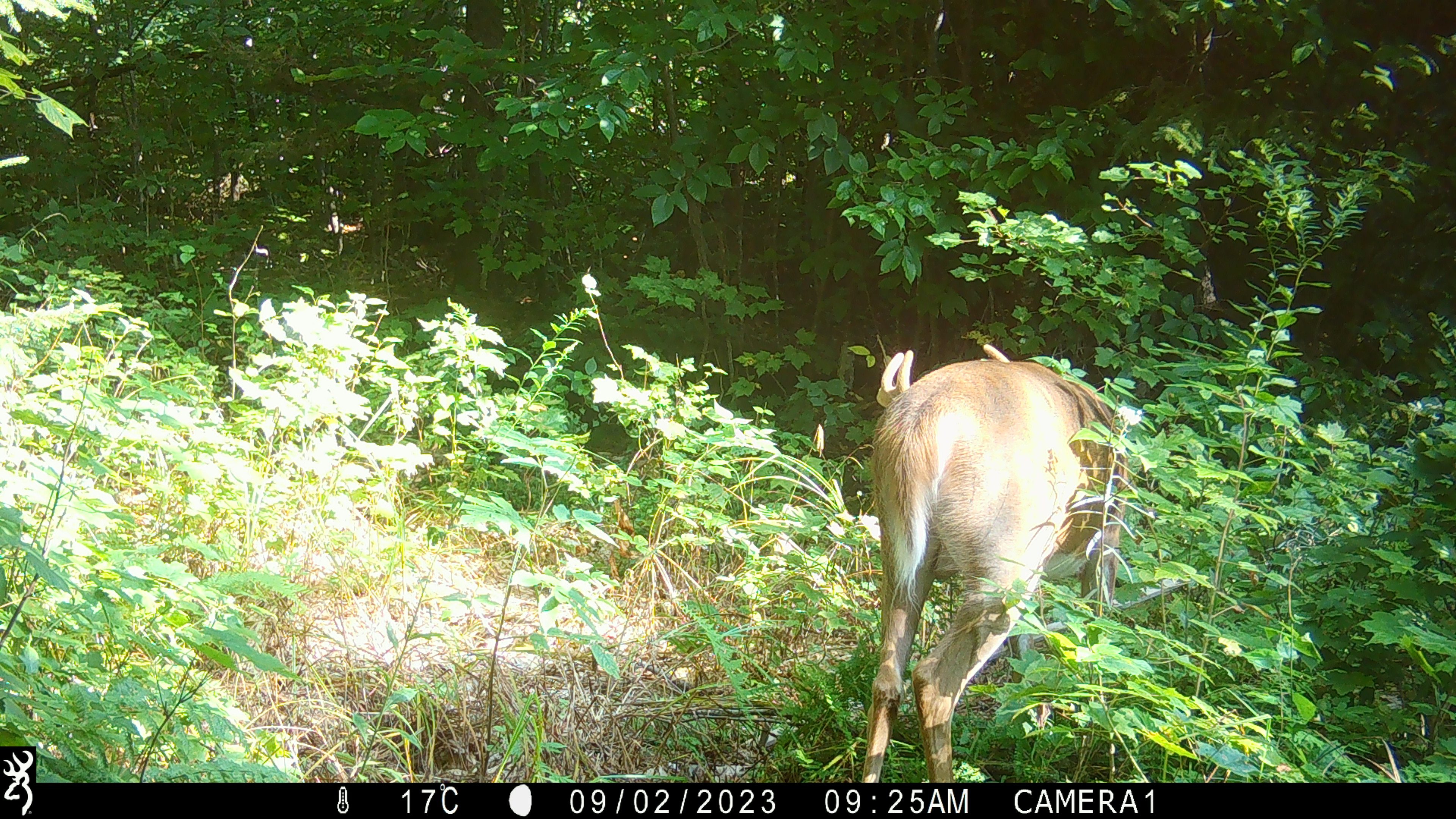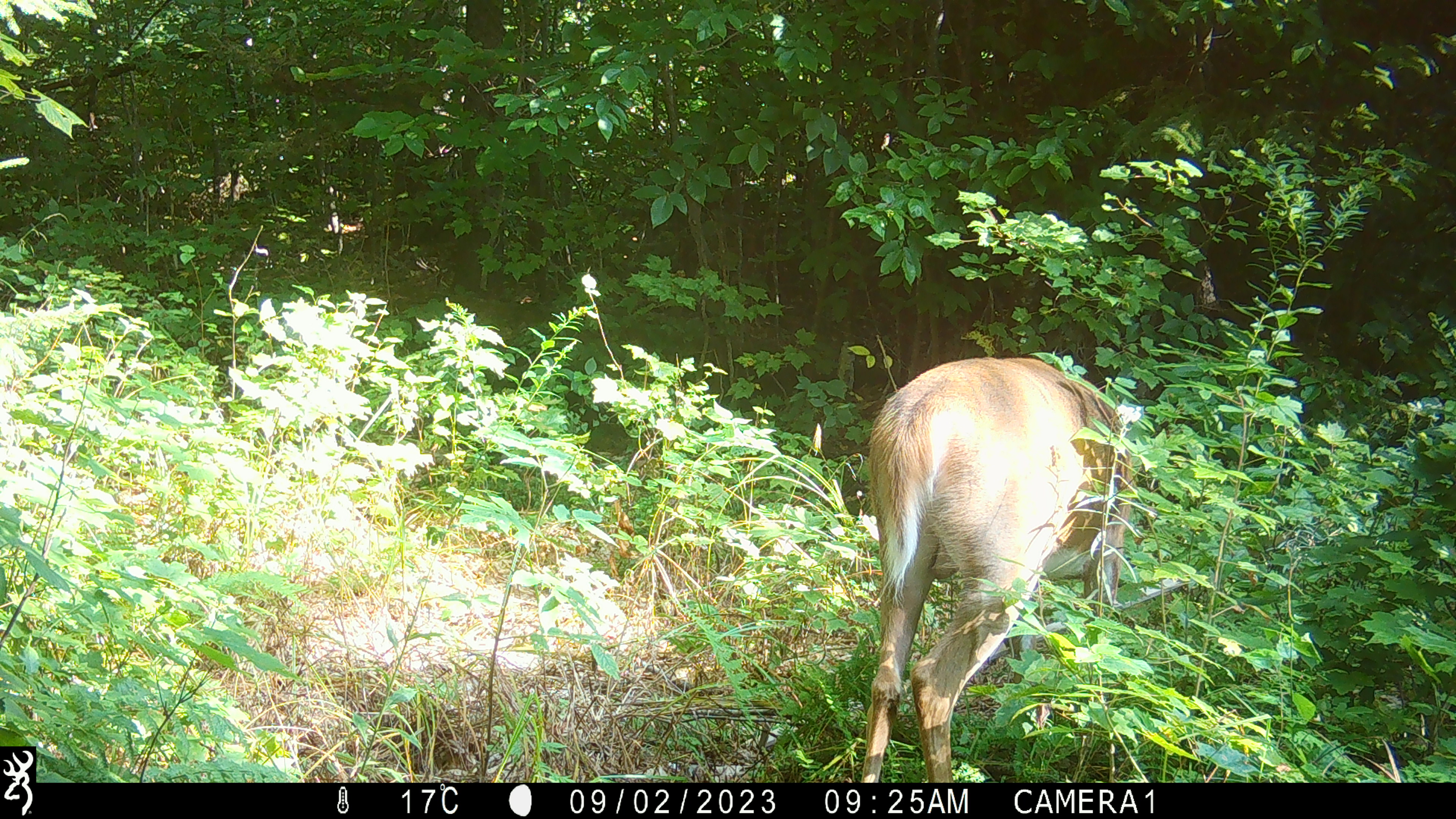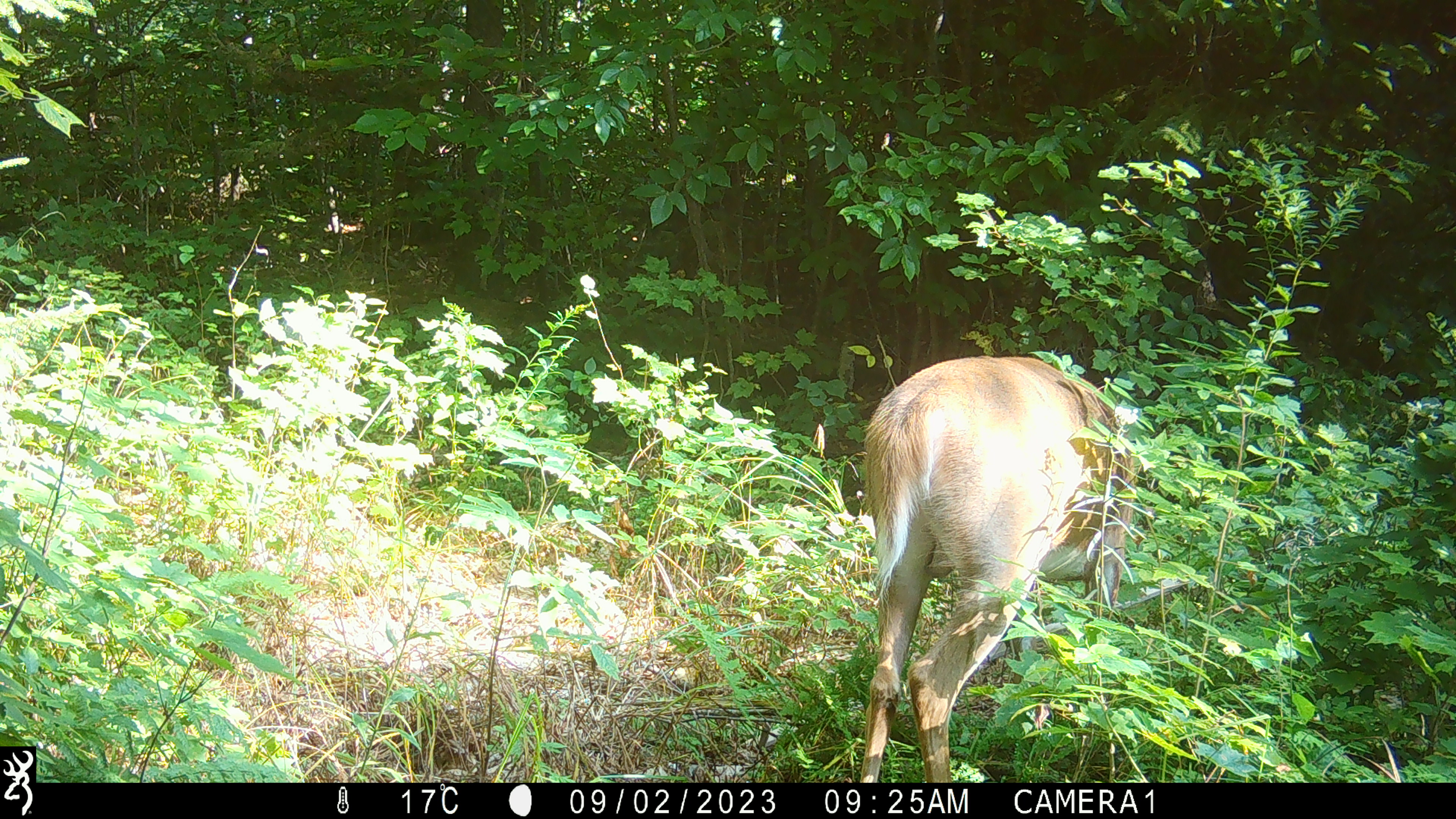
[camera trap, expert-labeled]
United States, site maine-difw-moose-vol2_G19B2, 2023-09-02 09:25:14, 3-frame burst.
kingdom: Animalia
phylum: Chordata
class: Mammalia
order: Artiodactyla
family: Cervidae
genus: Odocoileus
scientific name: Odocoileus virginianus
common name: white-tailed deer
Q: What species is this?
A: White-tailed deer (Odocoileus virginianus).